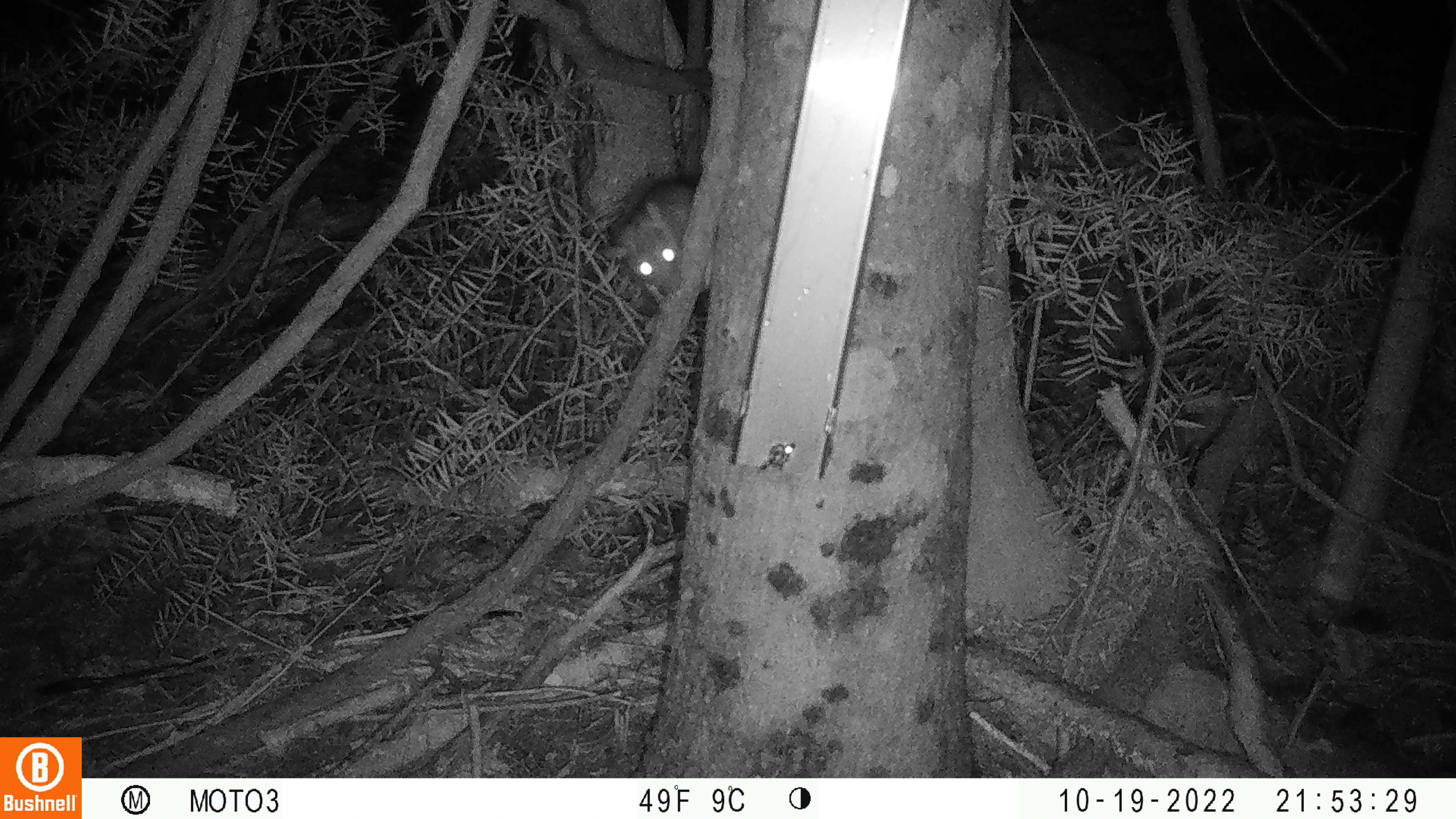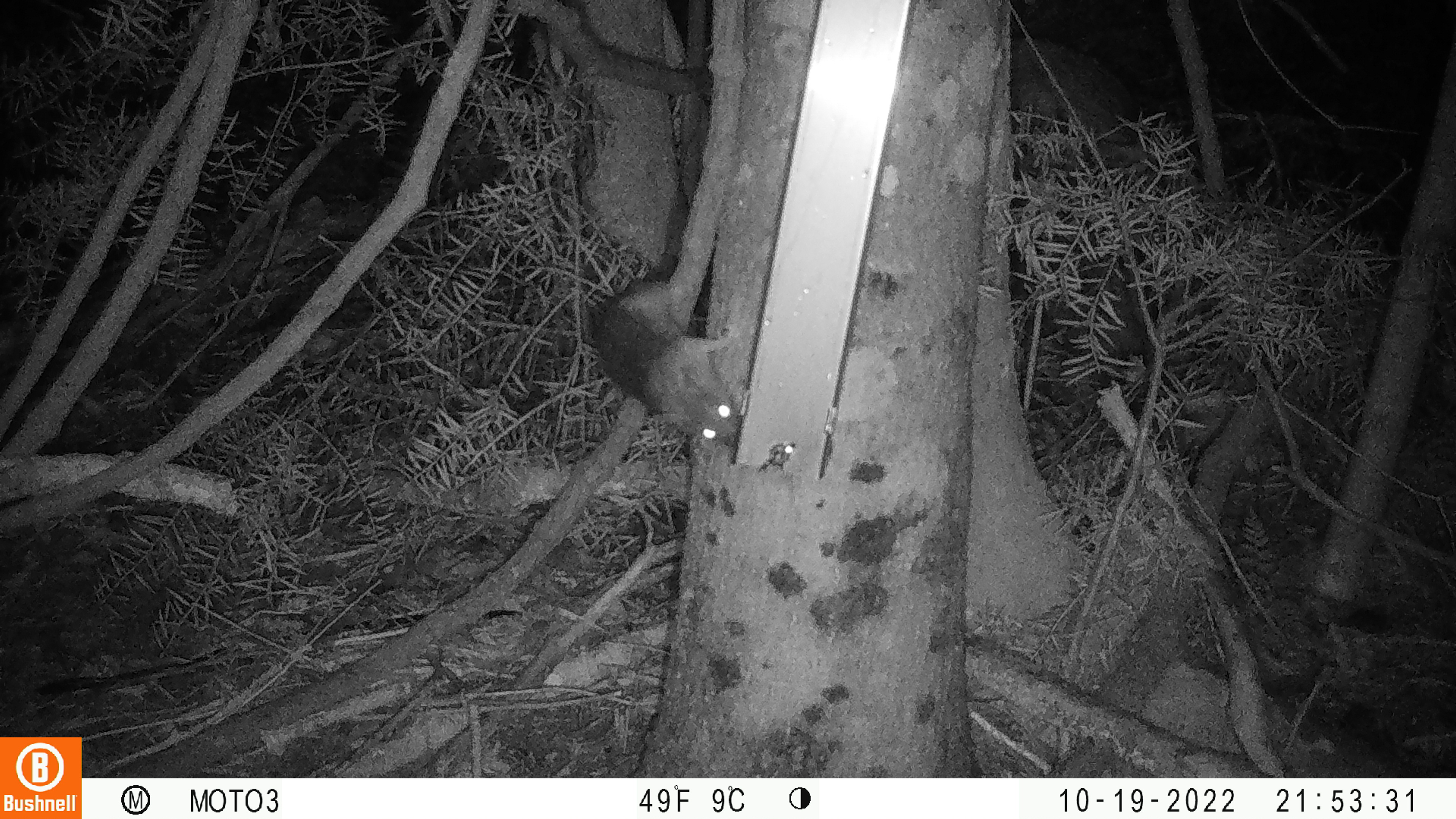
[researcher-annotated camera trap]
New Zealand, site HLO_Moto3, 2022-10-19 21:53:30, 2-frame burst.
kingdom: Animalia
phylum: Chordata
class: Mammalia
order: Rodentia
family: Muridae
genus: Rattus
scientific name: Rattus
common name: rat